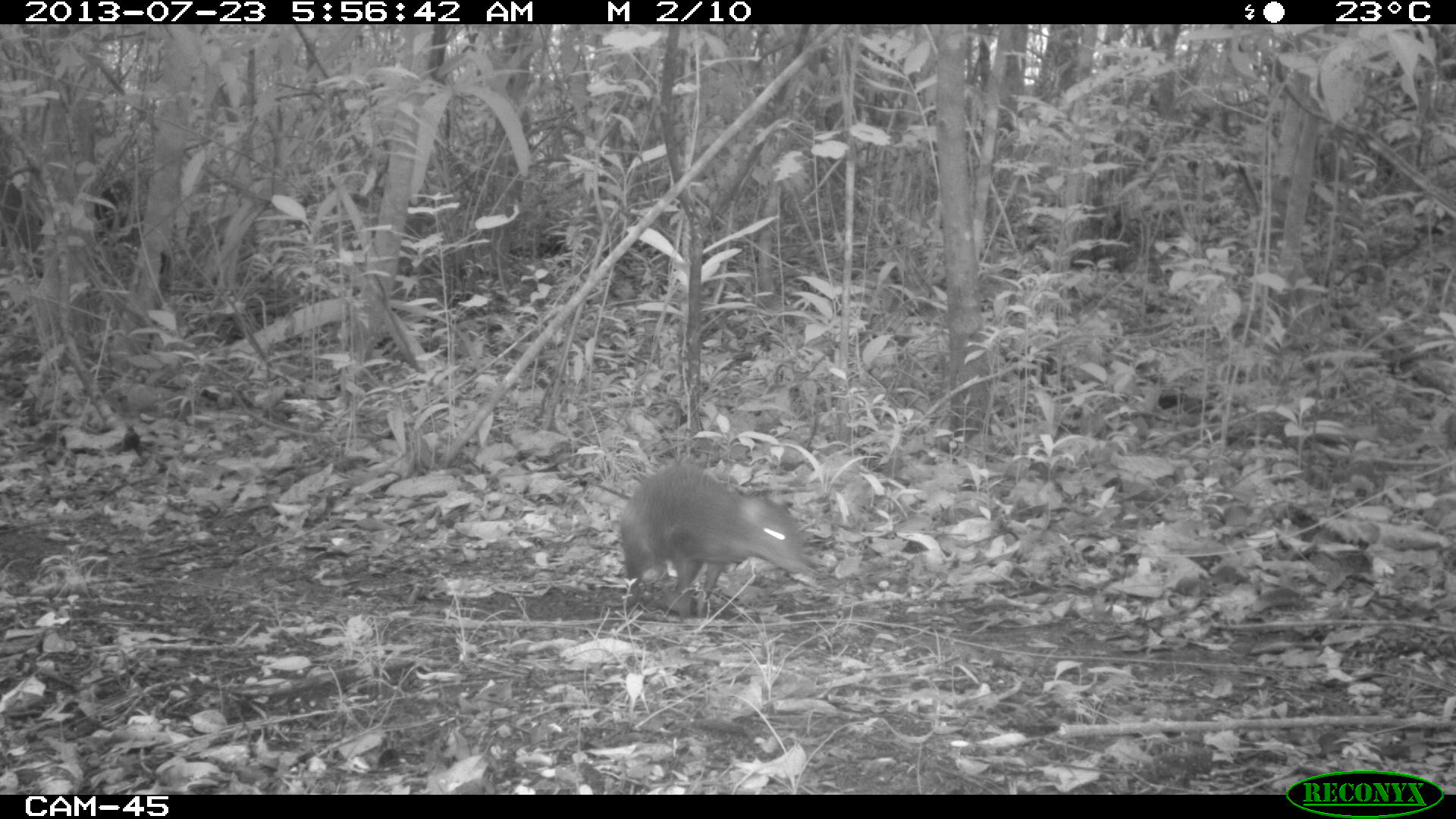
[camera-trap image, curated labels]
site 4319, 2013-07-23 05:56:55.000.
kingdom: Animalia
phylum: Chordata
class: Mammalia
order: Rodentia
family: Dasyproctidae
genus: Dasyprocta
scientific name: Dasyprocta punctata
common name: central american agouti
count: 1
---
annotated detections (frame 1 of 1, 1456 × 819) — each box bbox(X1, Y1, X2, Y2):
dasyprocta punctata: bbox(615, 459, 808, 623)